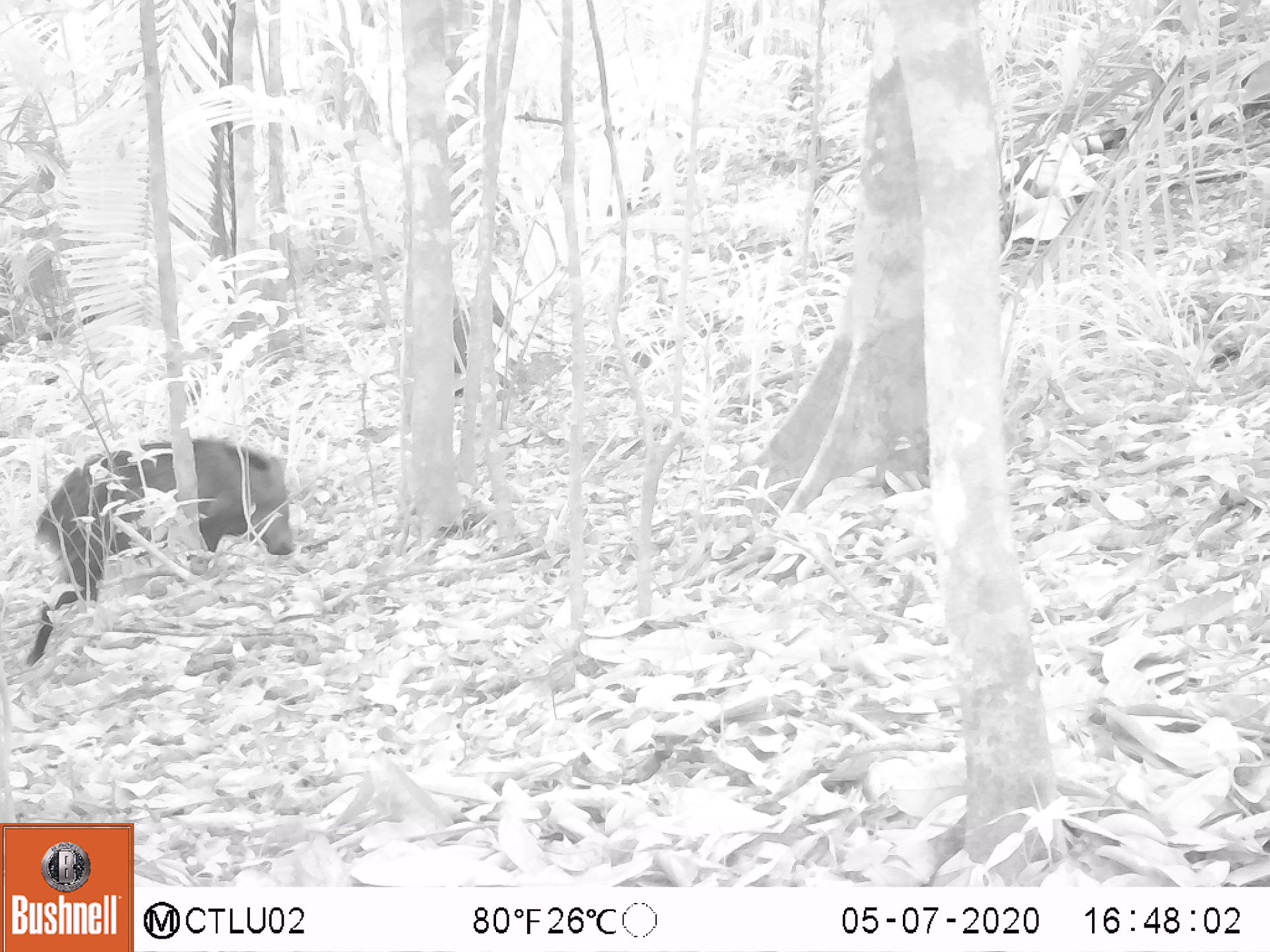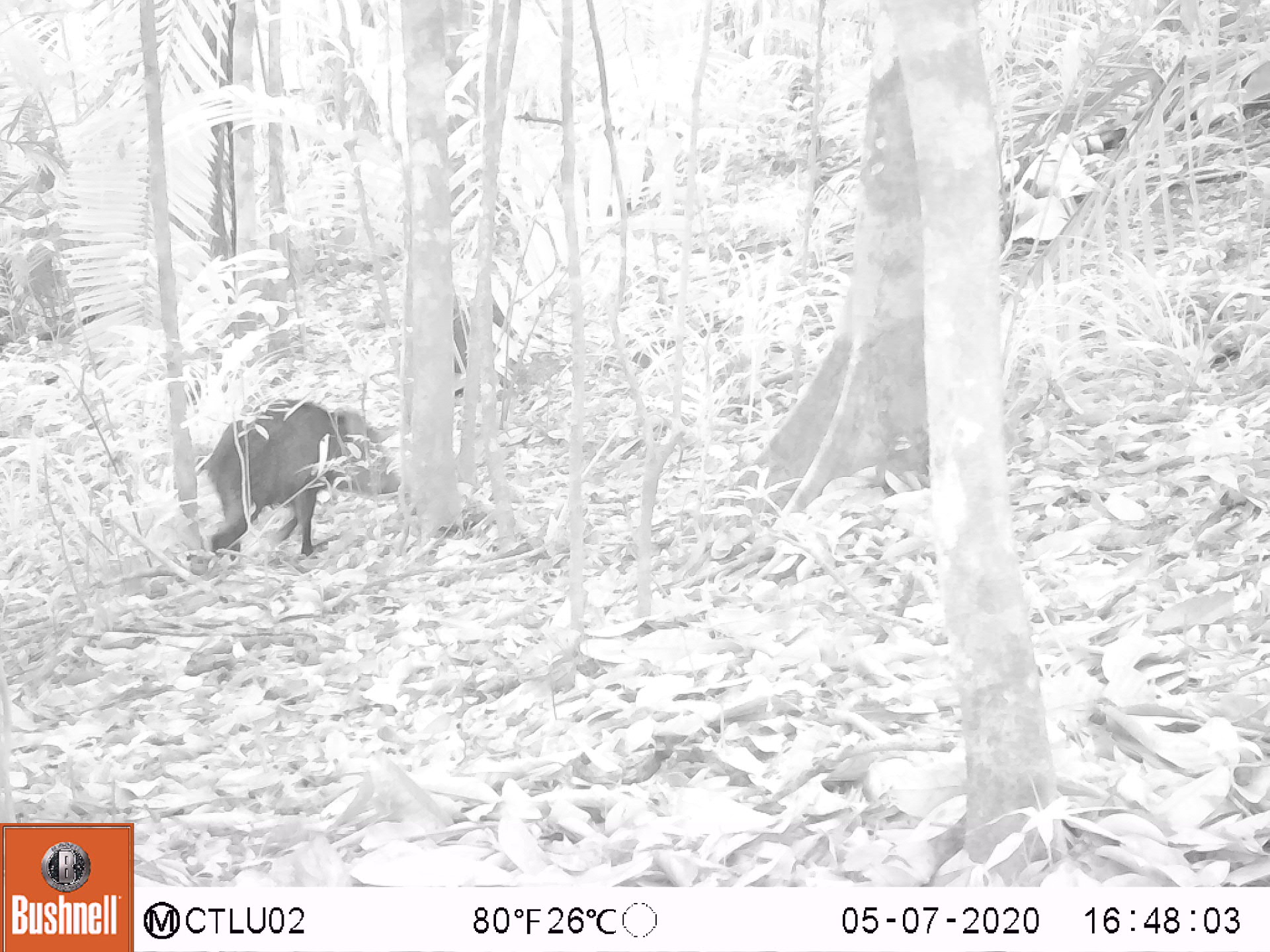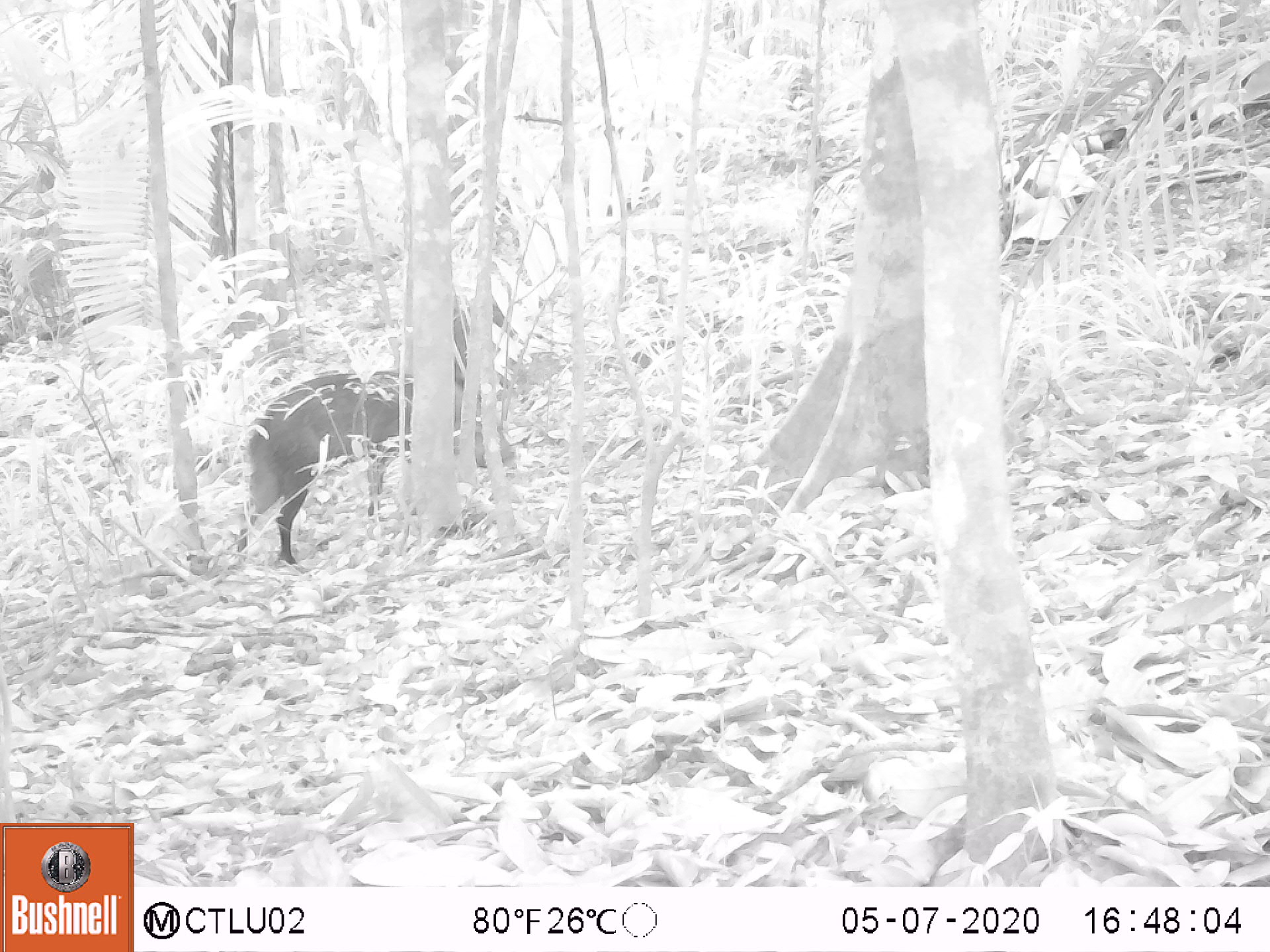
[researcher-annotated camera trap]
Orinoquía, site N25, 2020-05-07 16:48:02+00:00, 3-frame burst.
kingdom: Animalia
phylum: Chordata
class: Mammalia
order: Artiodactyla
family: Tayassuidae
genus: Pecari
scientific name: Pecari tajacu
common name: collared peccary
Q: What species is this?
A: Collared peccary (Pecari tajacu).